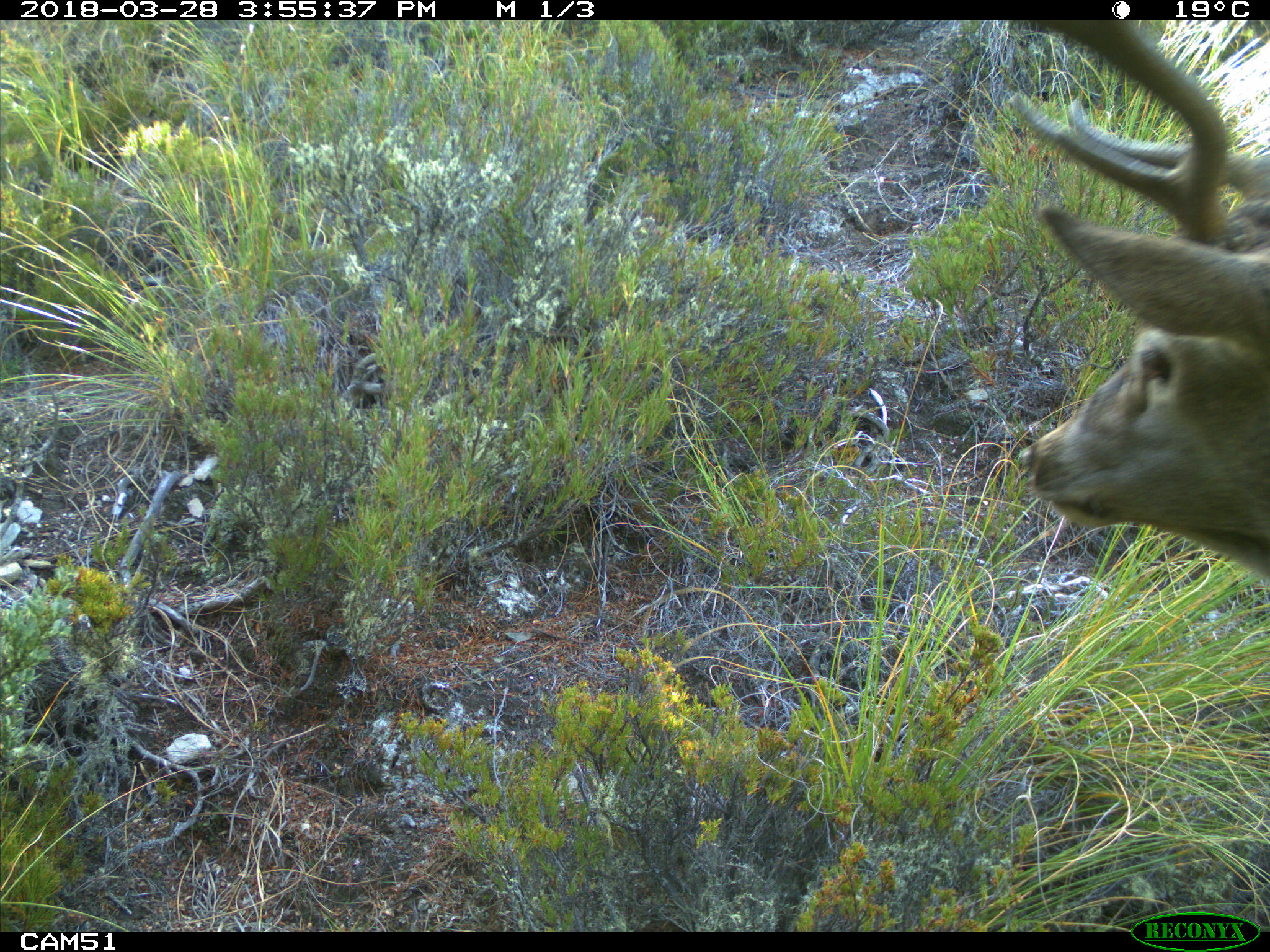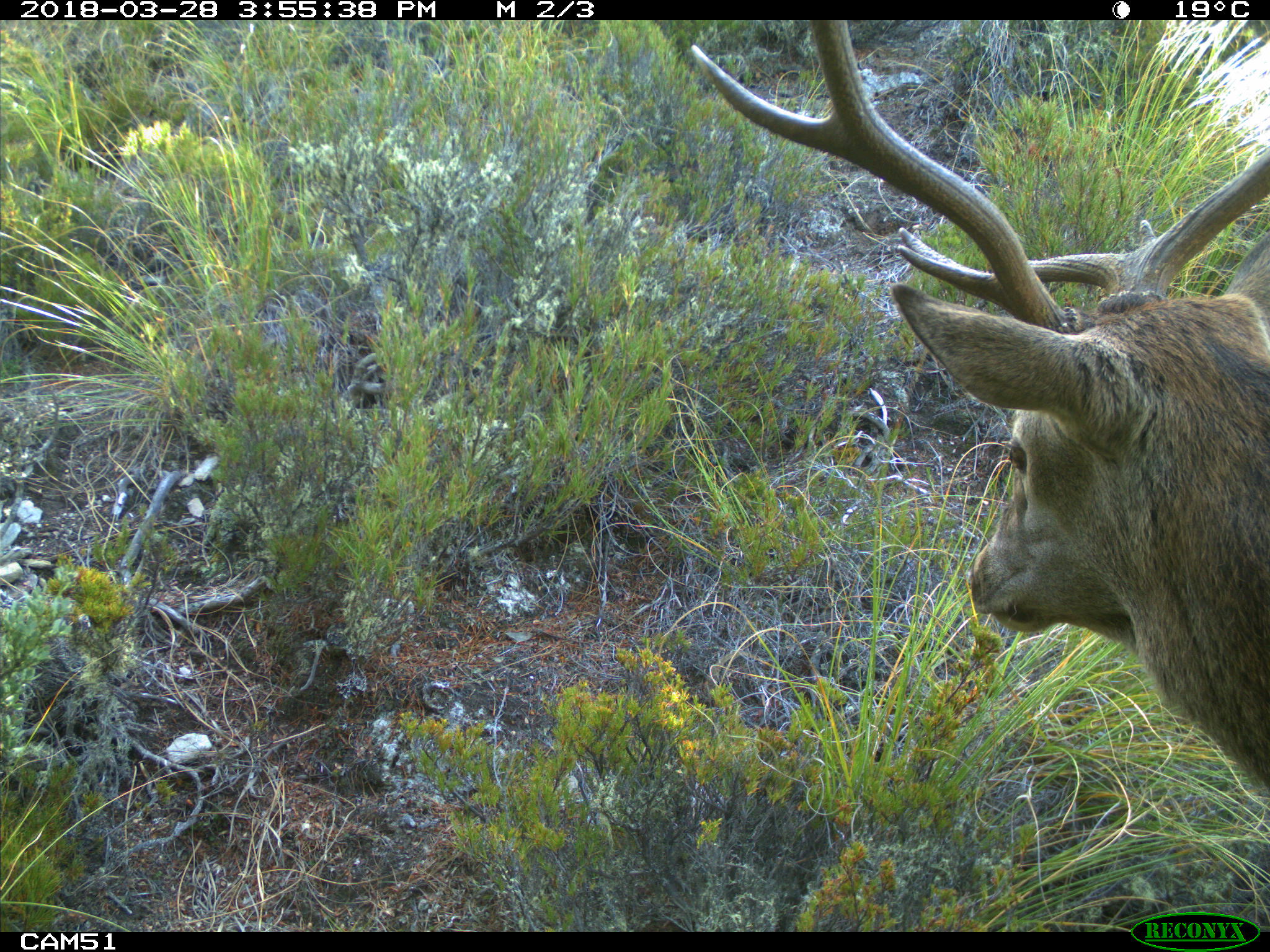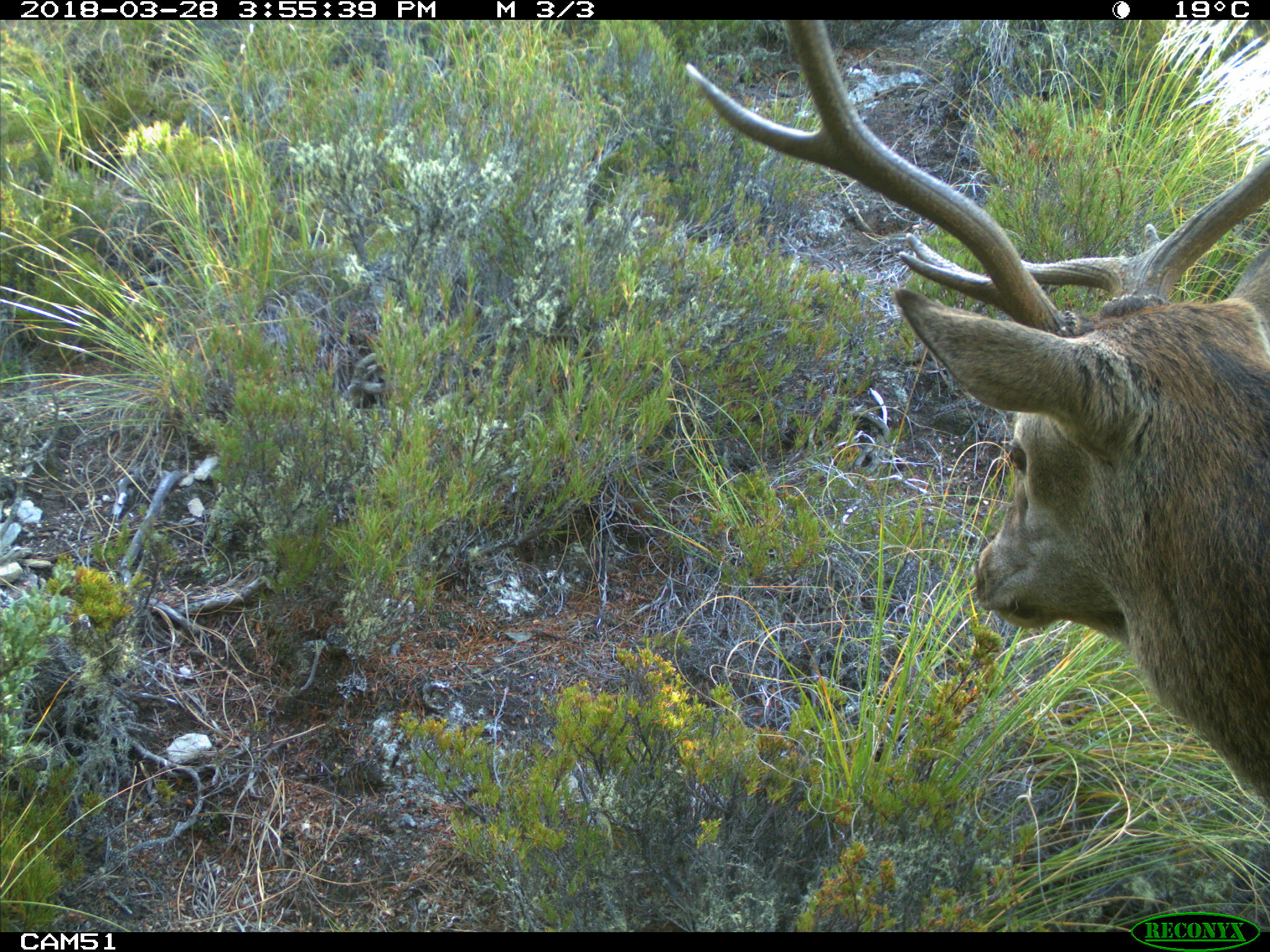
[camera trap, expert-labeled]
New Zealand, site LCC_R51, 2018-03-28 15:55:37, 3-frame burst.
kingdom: Animalia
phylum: Chordata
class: Mammalia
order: Artiodactyla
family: Cervidae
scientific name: Cervidae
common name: deer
Deer (Cervidae).